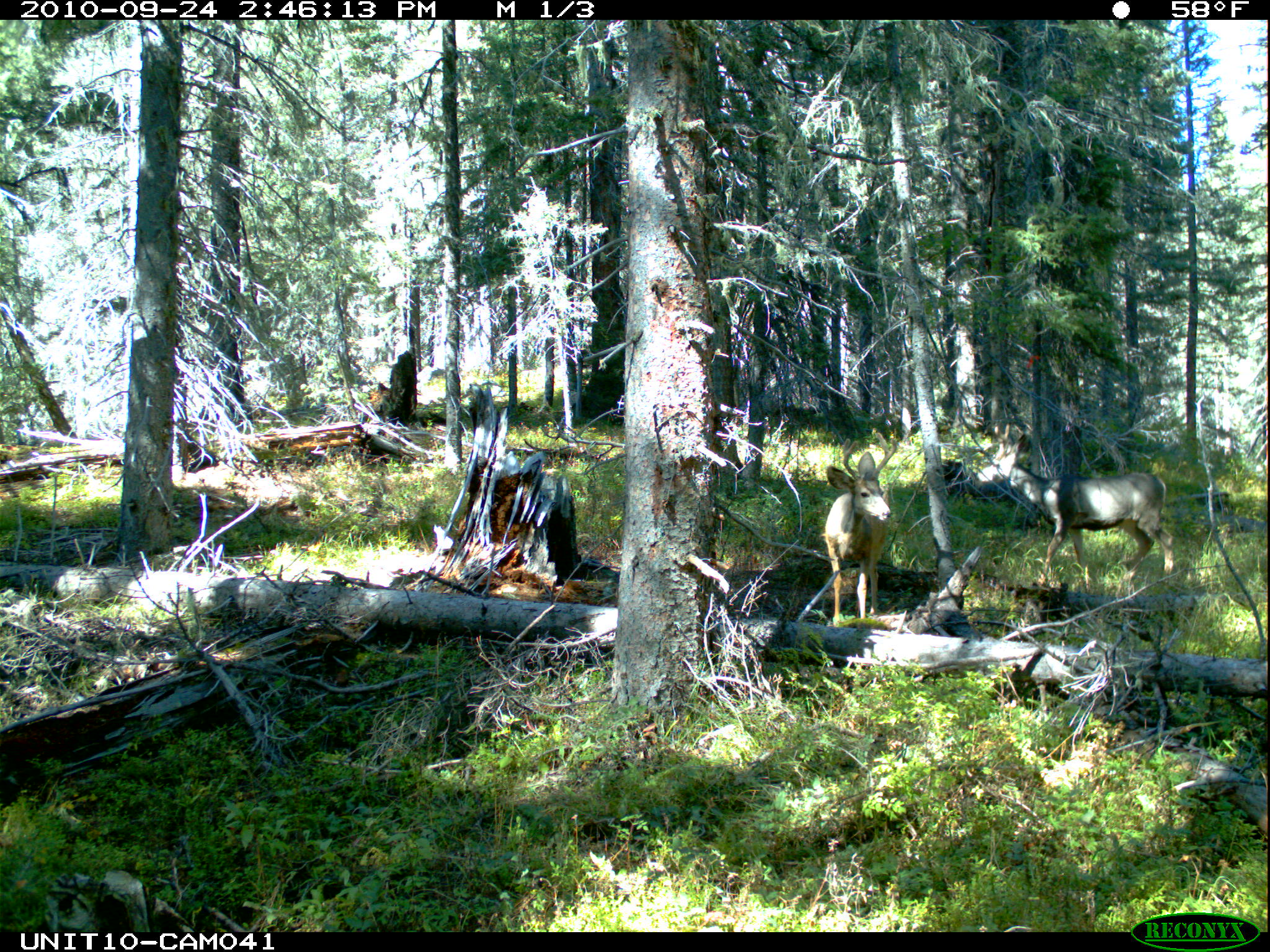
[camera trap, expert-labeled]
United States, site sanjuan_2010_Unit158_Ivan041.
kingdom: Animalia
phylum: Chordata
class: Mammalia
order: Artiodactyla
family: Cervidae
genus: Odocoileus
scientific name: Odocoileus hemionus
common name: mule deer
Odocoileus hemionus (mule deer).